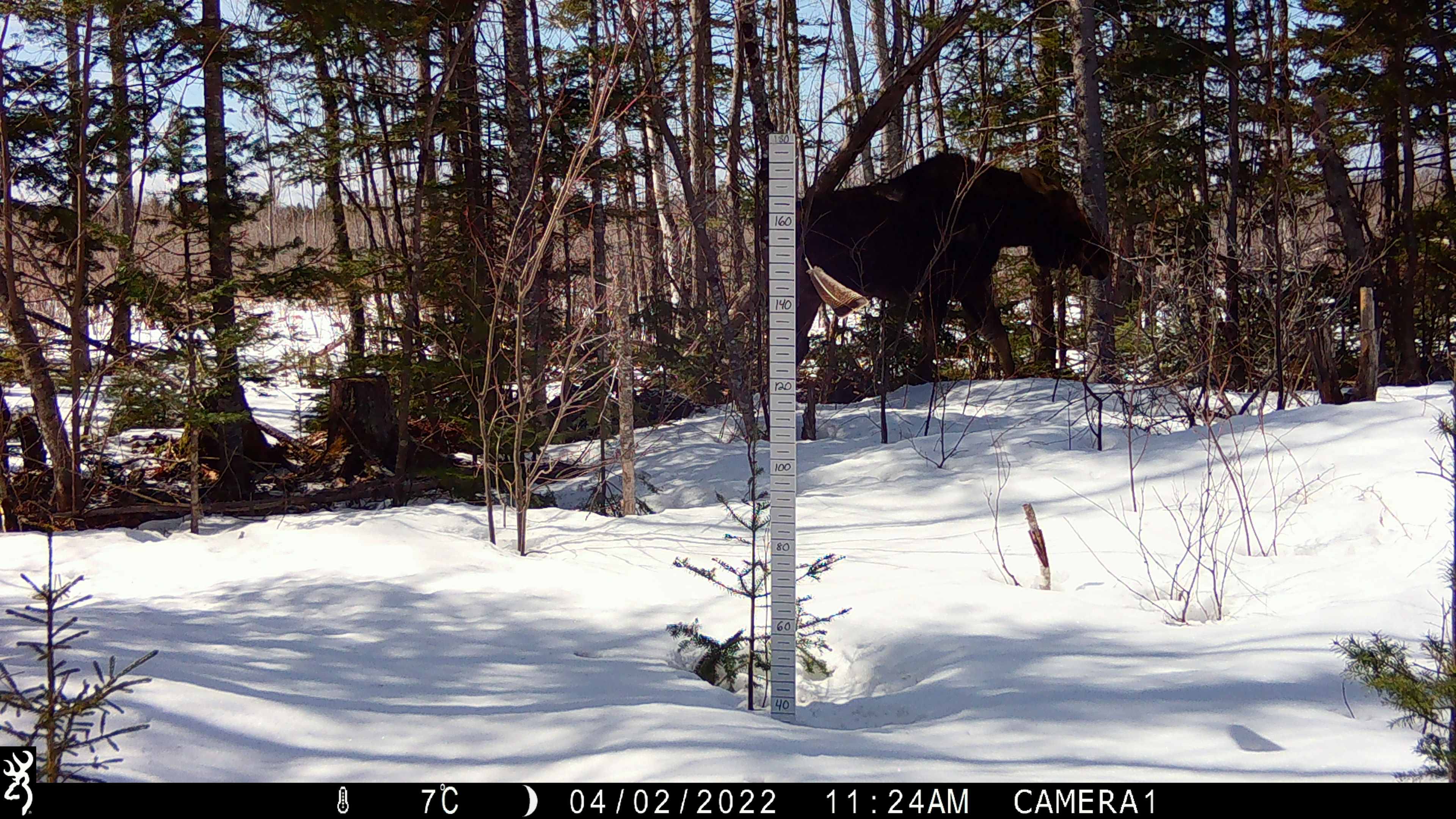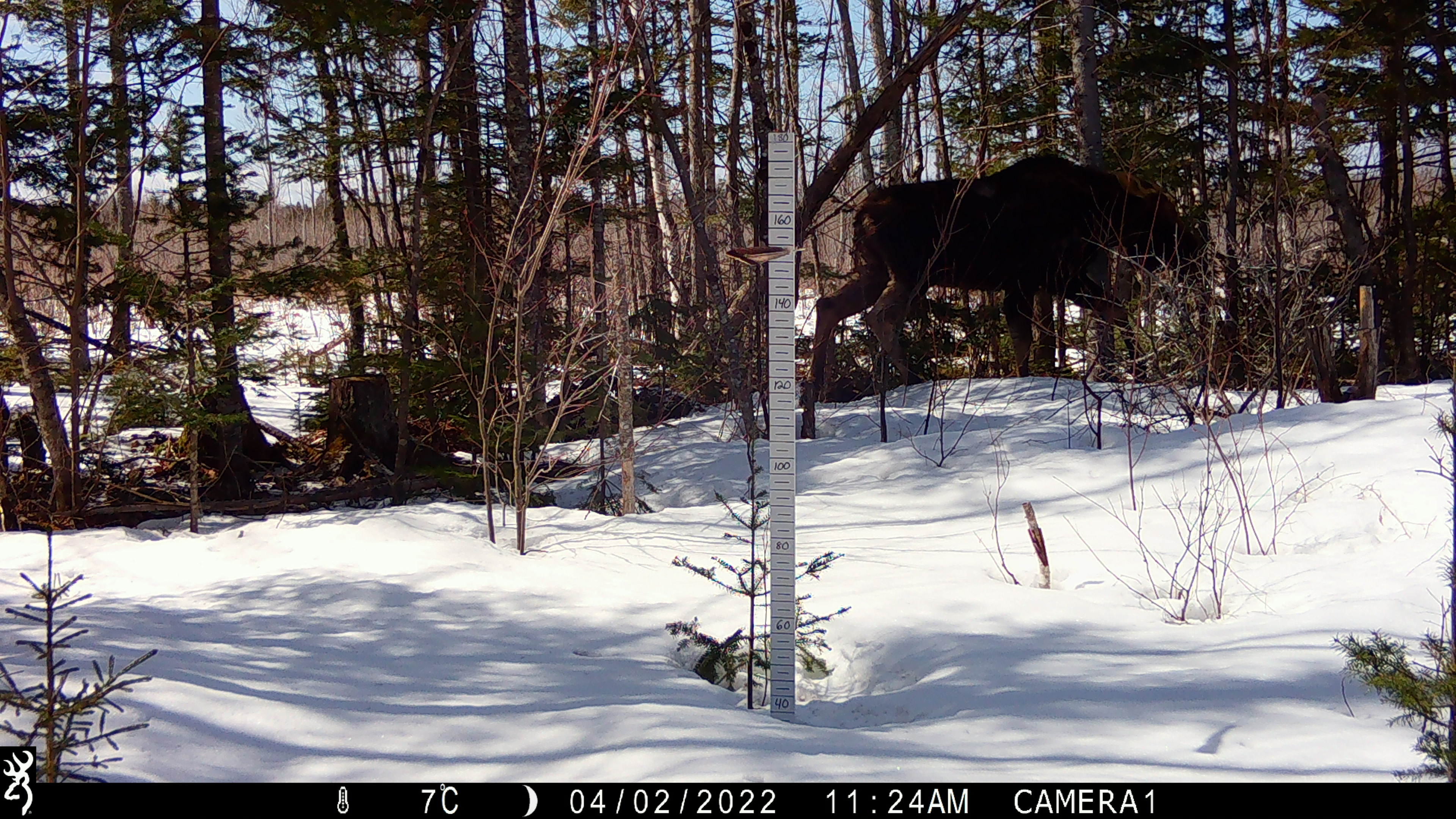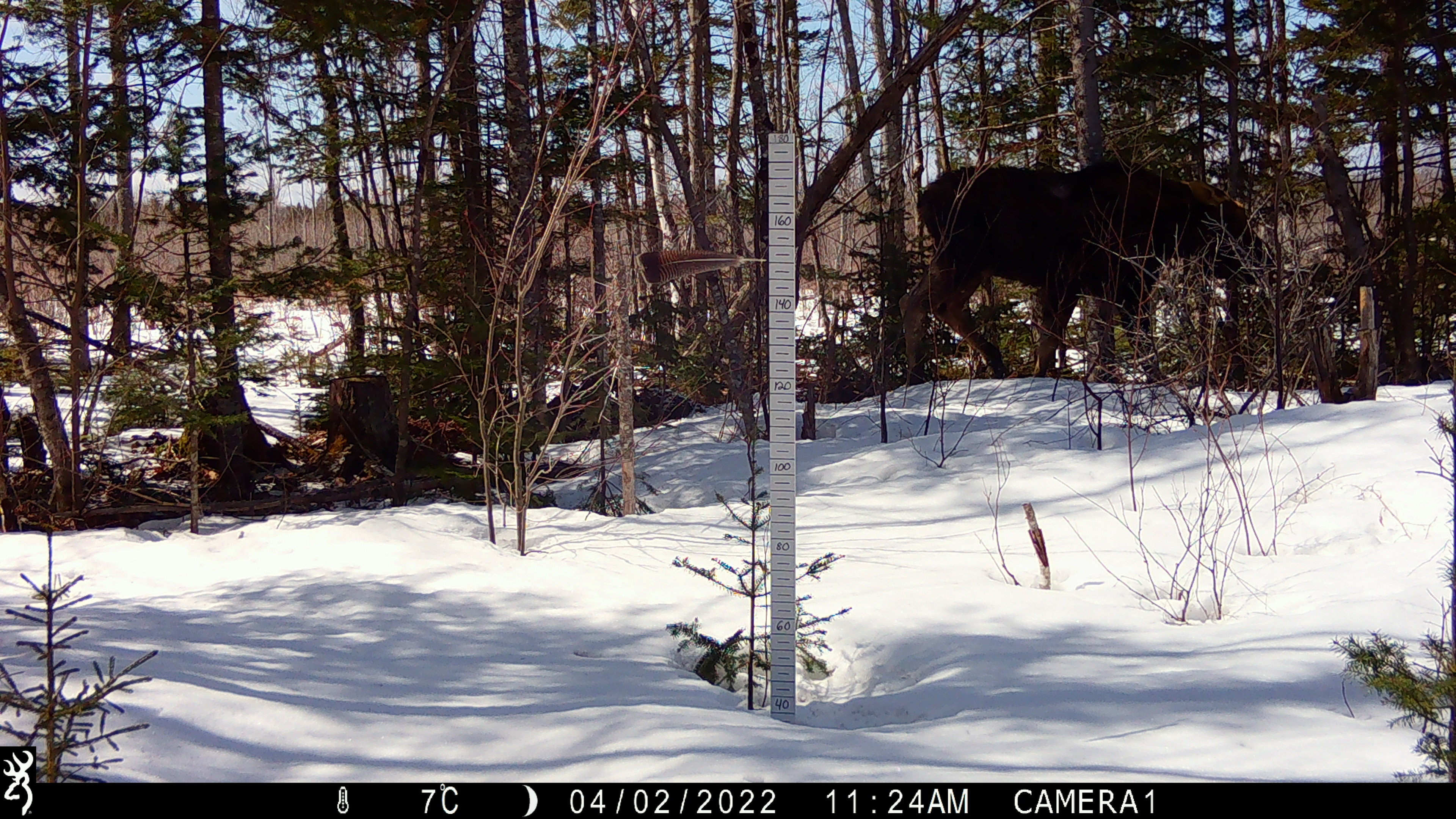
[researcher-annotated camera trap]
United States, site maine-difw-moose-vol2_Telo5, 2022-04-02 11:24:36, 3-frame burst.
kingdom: Animalia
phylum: Chordata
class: Mammalia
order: Artiodactyla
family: Cervidae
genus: Alces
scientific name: Alces alces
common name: moose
Moose (Alces alces).